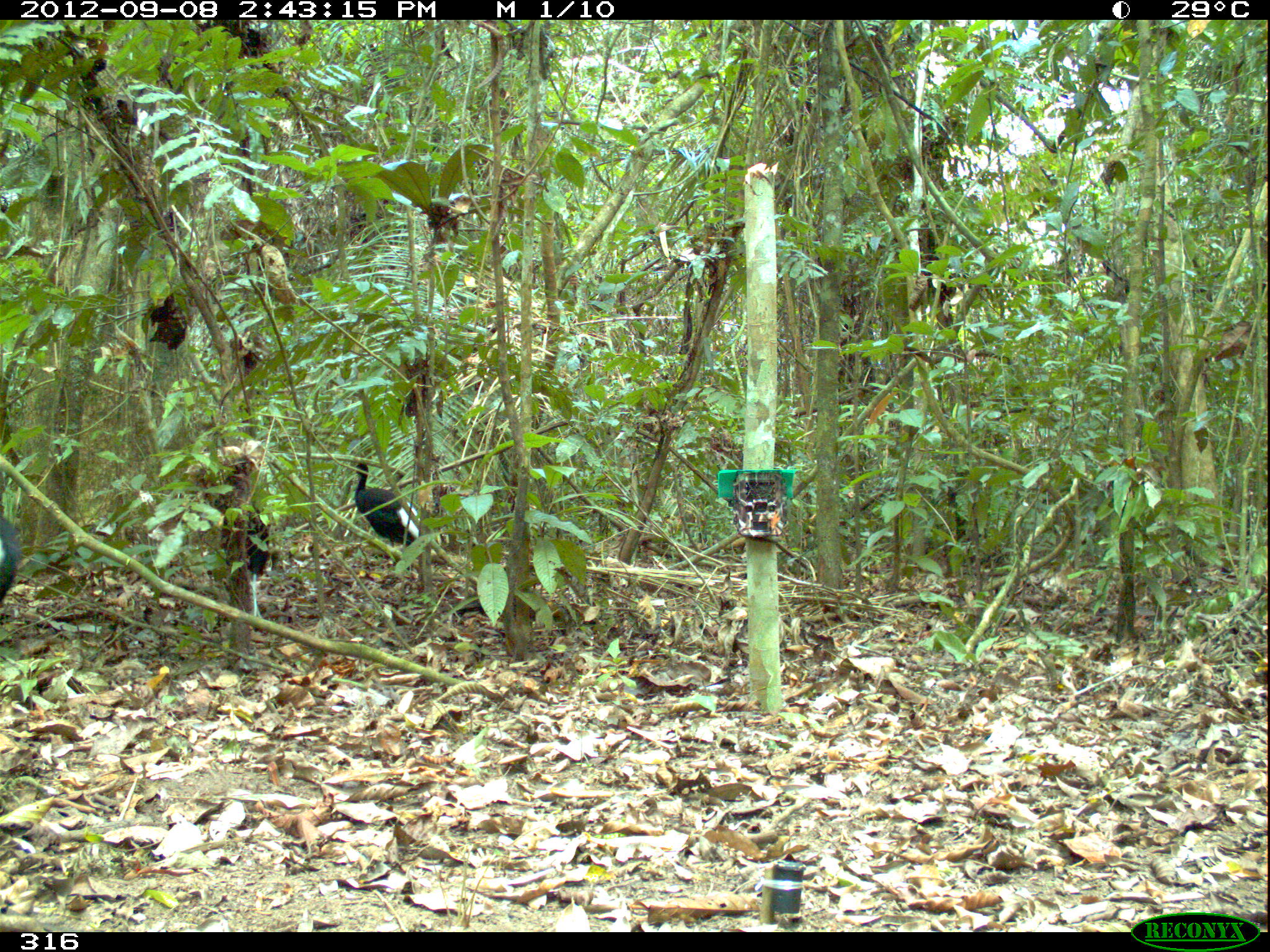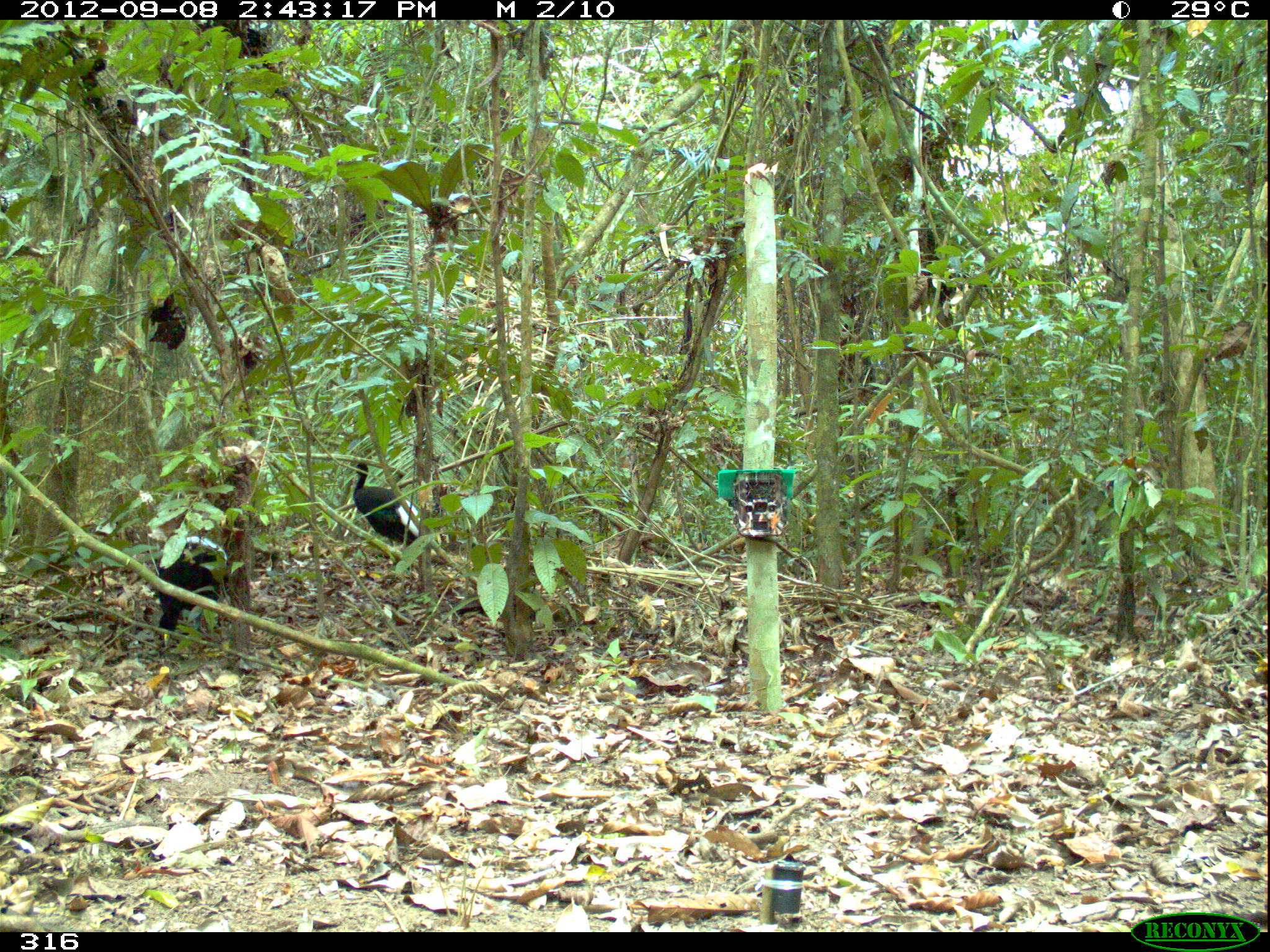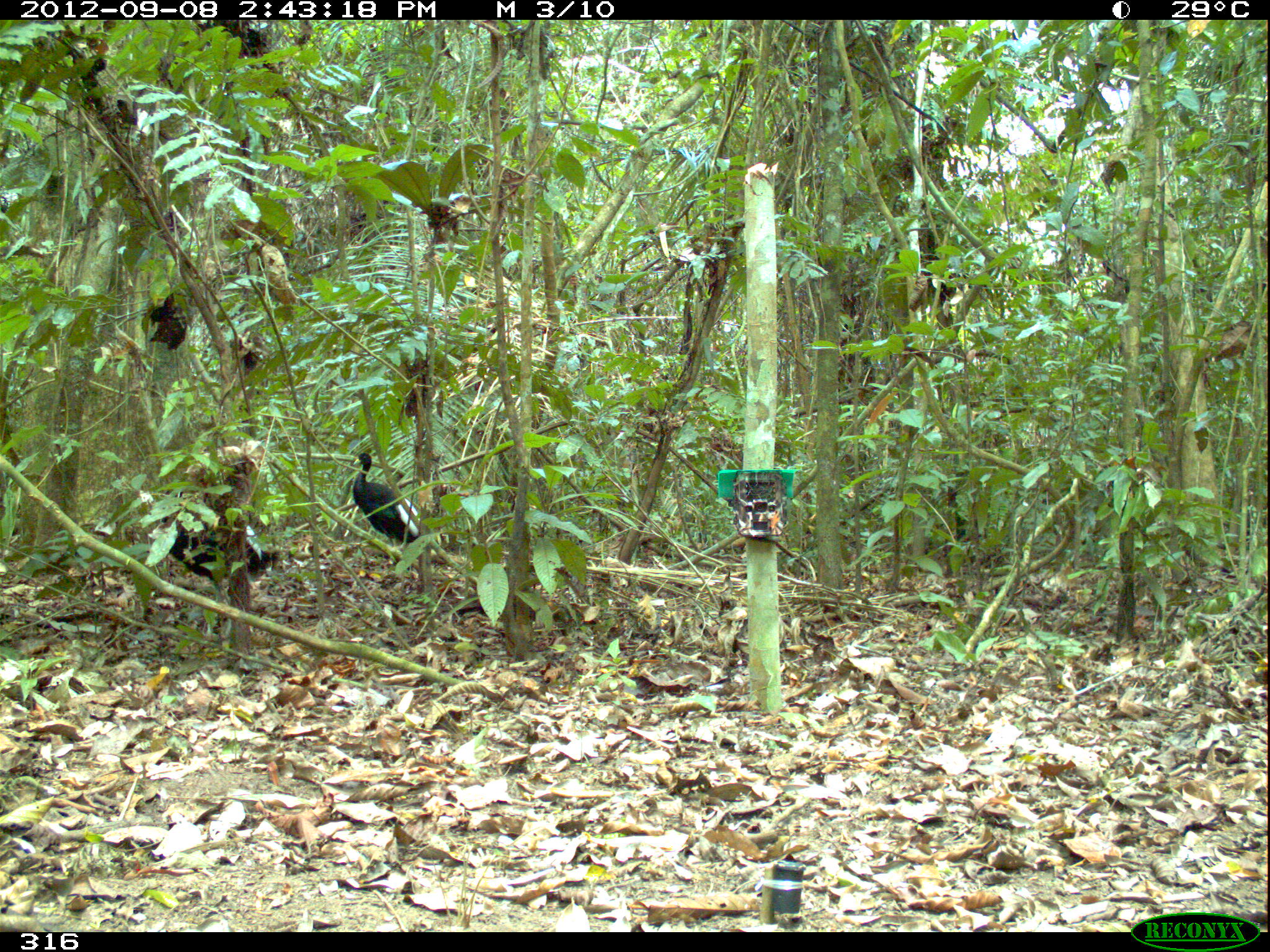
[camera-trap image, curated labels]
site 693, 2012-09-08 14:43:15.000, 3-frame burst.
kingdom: Animalia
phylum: Chordata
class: Aves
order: Gruiformes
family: Psophiidae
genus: Psophia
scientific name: Psophia leucoptera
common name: pale-winged trumpeter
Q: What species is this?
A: Psophia leucoptera (pale-winged trumpeter).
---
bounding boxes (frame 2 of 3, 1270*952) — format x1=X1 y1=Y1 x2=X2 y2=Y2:
psophia leucoptera: x1=156 y1=534 x2=228 y2=646; x1=352 y1=462 x2=420 y2=545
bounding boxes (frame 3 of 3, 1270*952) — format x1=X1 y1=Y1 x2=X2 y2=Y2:
psophia leucoptera: x1=160 y1=490 x2=274 y2=596; x1=352 y1=452 x2=419 y2=545